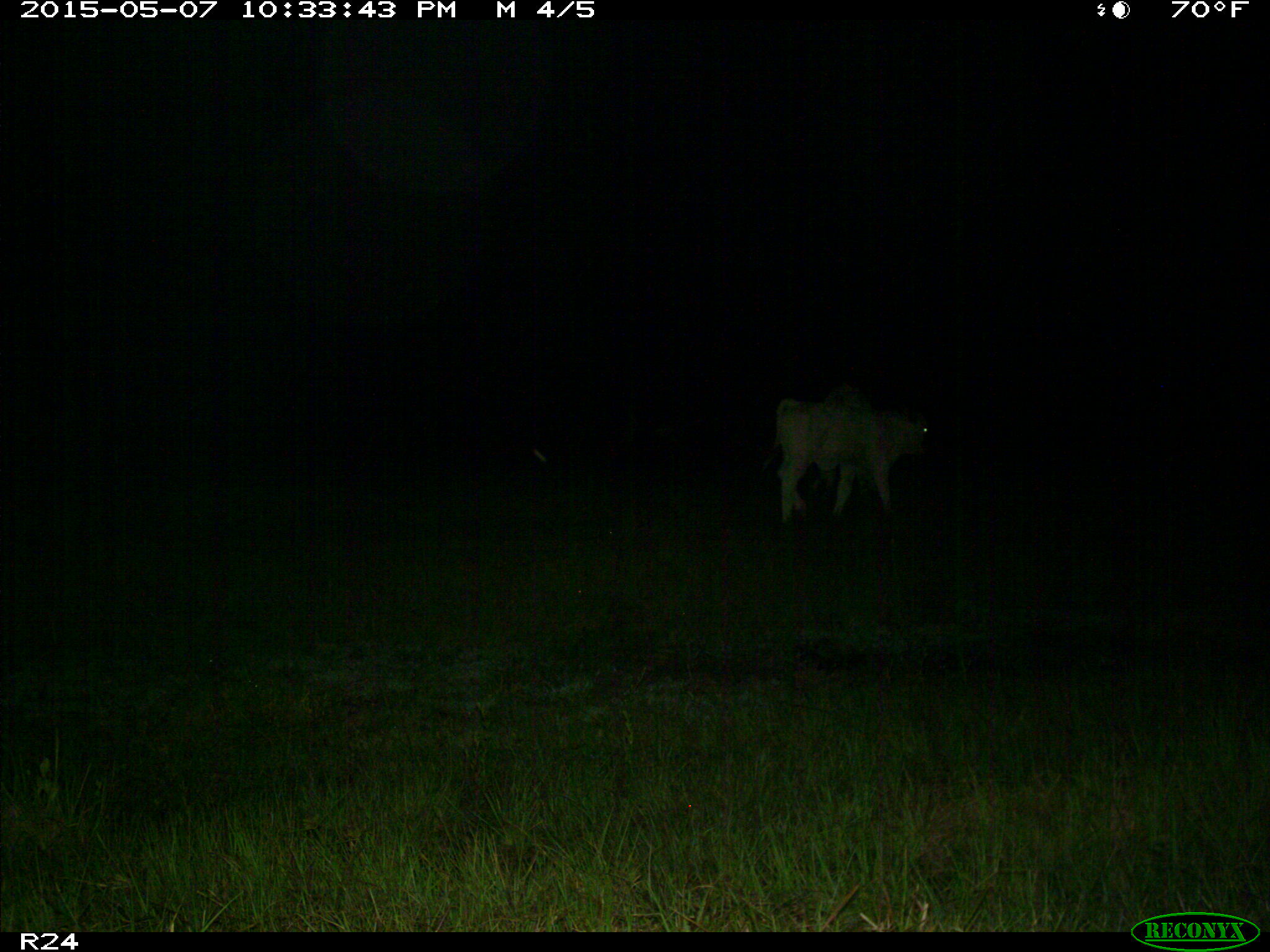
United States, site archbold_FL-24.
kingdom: Animalia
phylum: Chordata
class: Mammalia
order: Artiodactyla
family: Bovidae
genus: Bos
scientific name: Bos taurus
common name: domestic cow